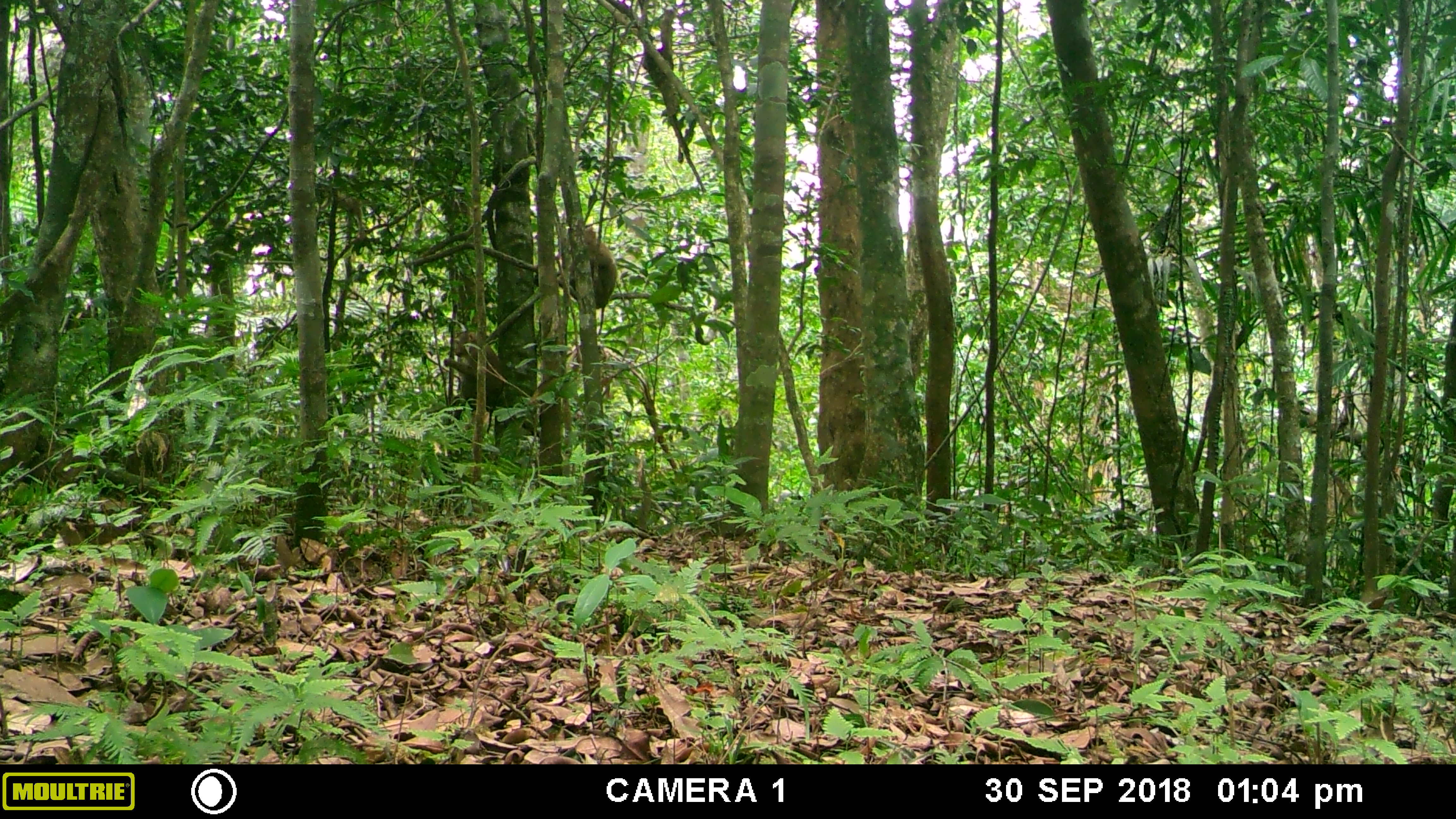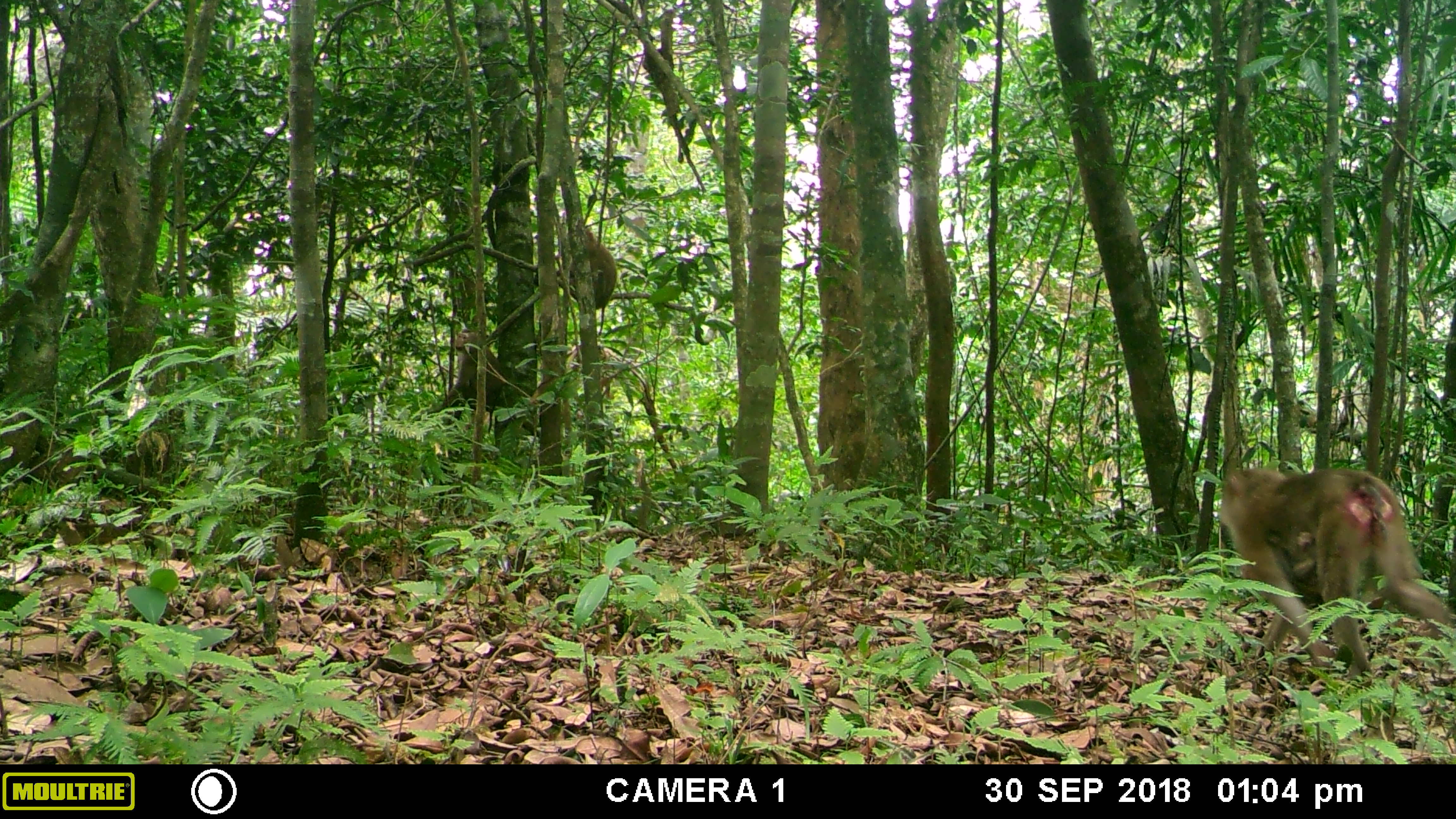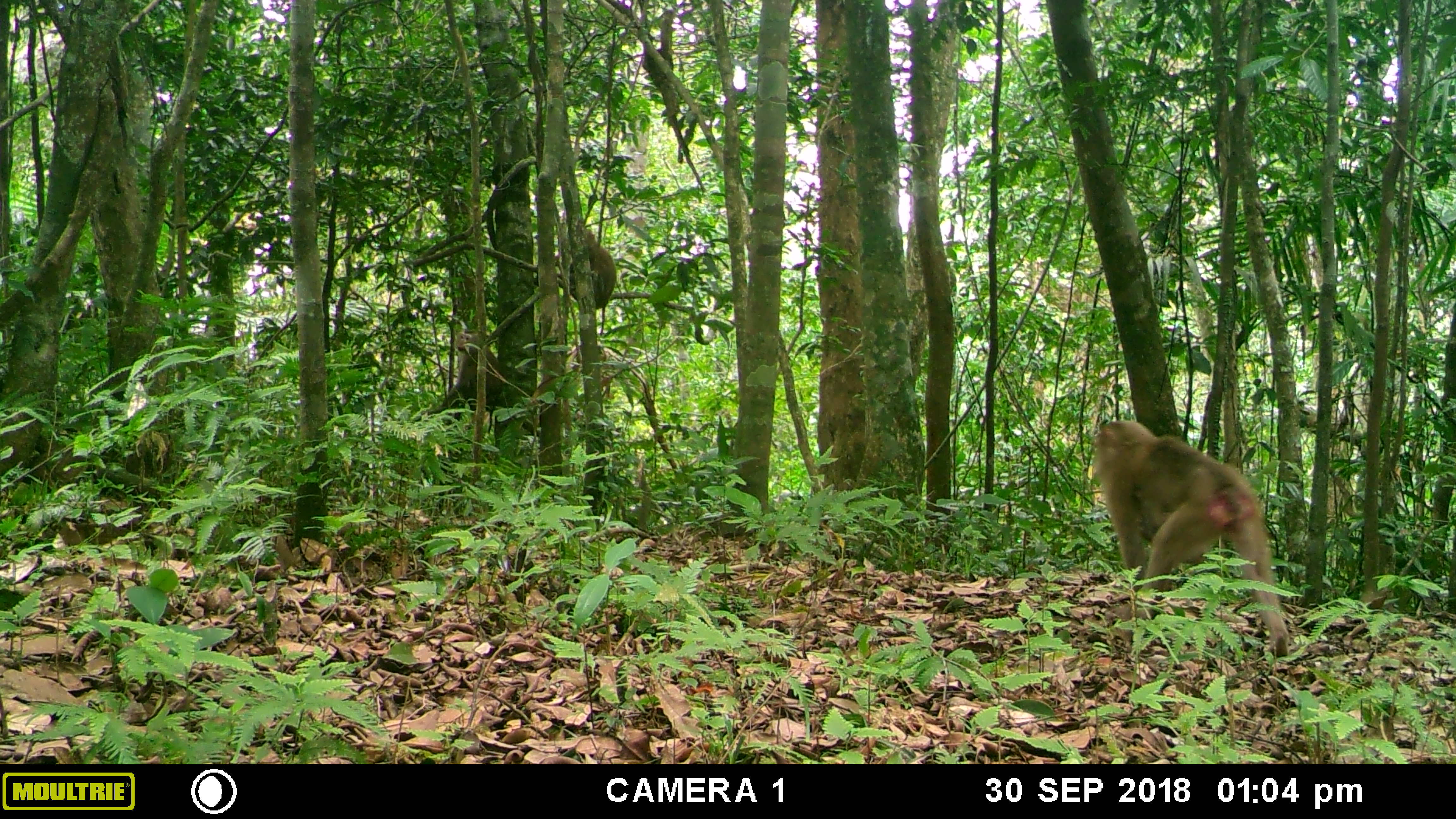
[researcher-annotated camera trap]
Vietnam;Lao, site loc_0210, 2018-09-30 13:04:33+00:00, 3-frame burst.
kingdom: Animalia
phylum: Chordata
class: Mammalia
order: Primates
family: Cercopithecidae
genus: Macaca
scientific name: Macaca nemestrina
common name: pig-tailed macaque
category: pig tailed macaque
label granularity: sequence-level